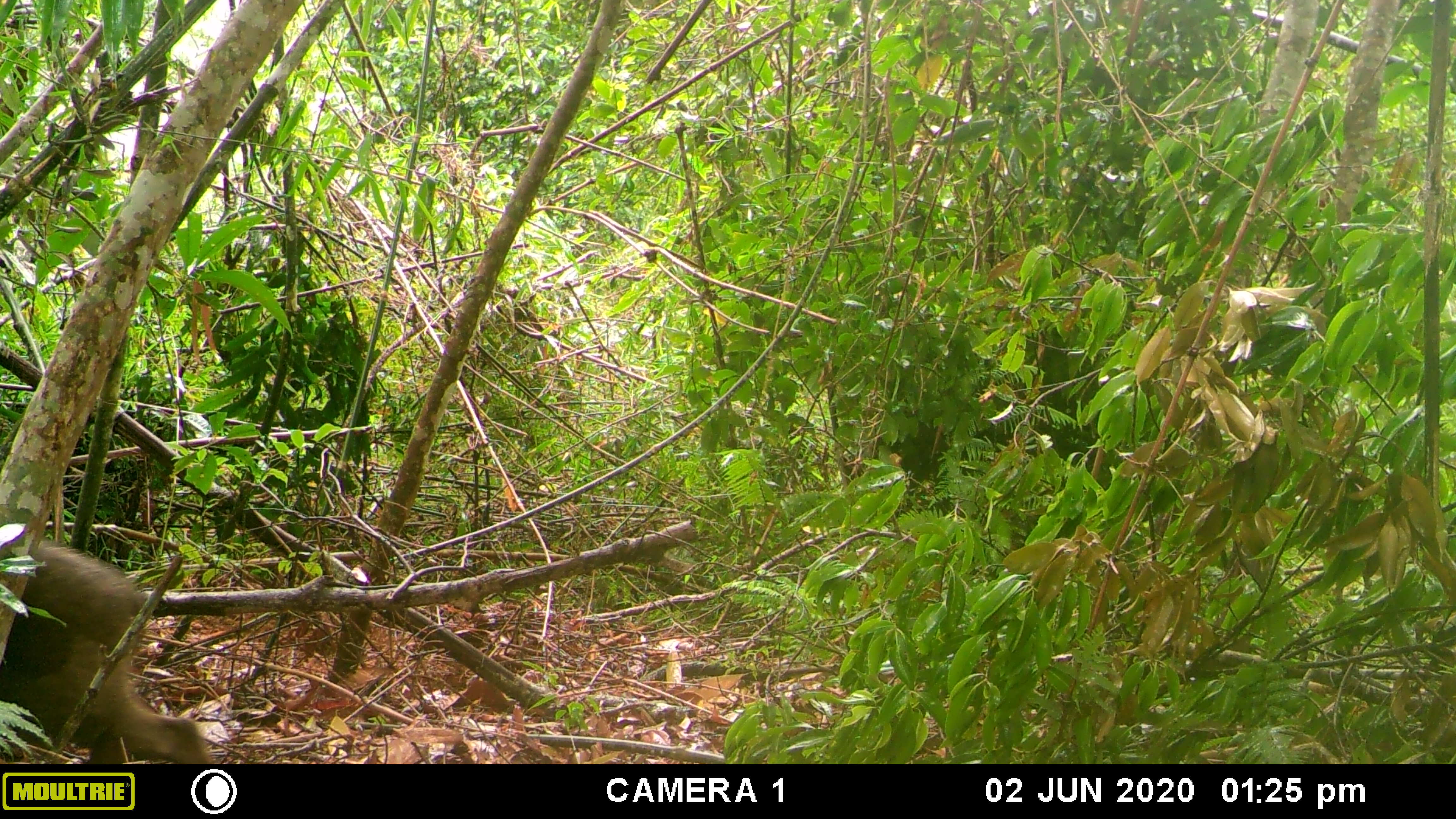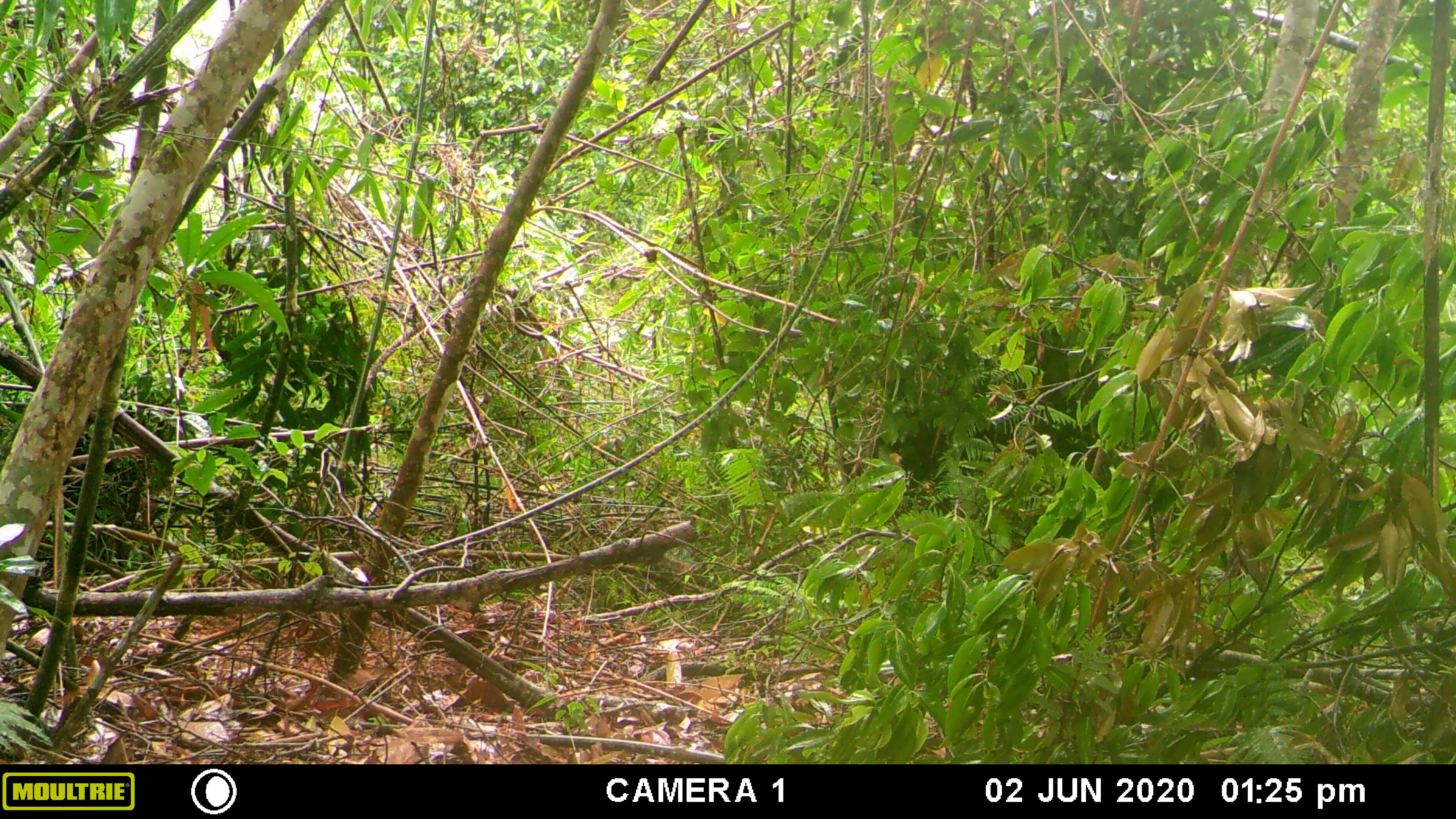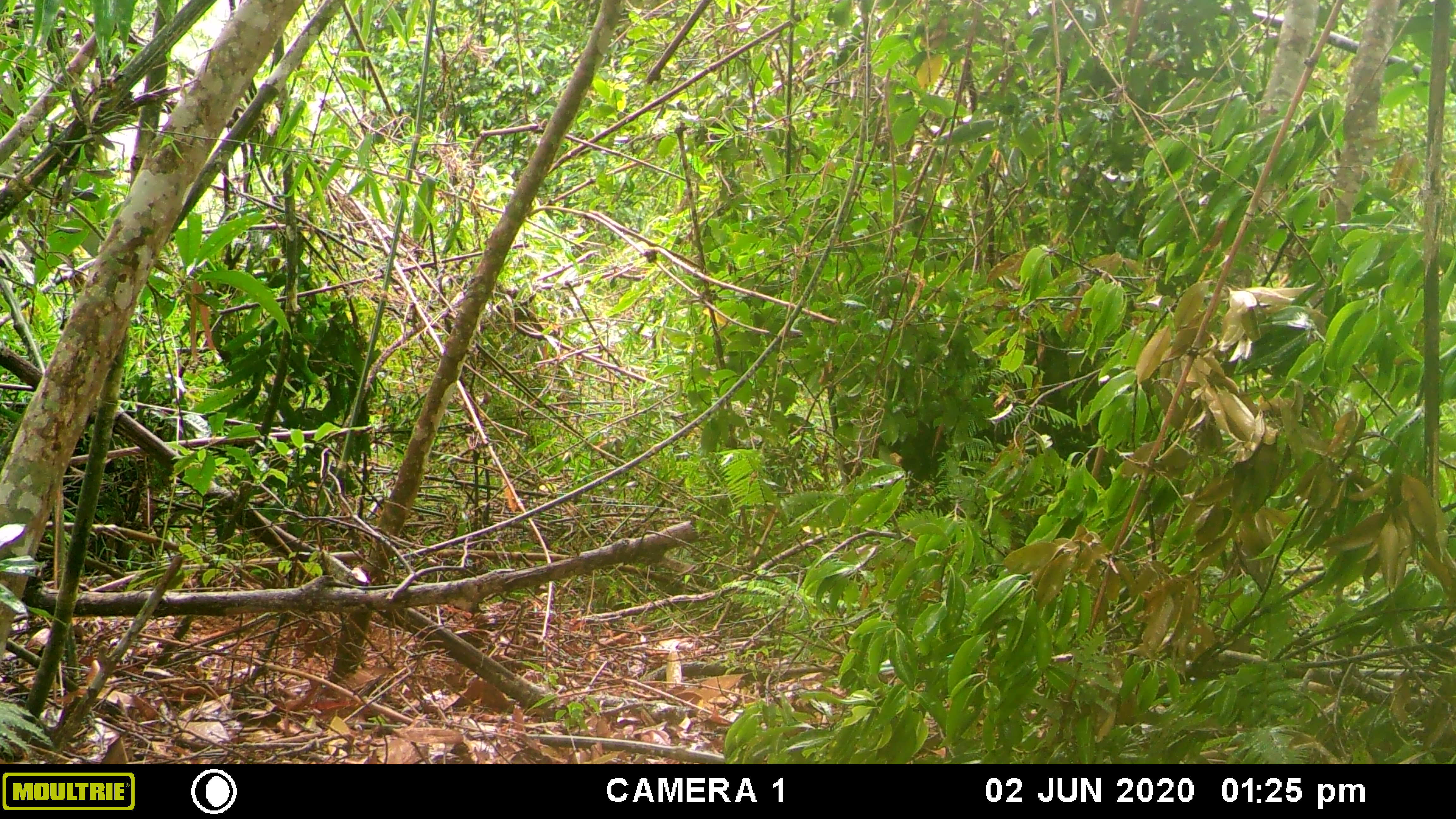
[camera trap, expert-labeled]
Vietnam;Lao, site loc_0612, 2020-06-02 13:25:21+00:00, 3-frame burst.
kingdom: Animalia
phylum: Chordata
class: Mammalia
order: Artiodactyla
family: Suidae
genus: Sus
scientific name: Sus scrofa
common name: eurasian wild pig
Eurasian wild pig (Sus scrofa). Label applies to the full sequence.